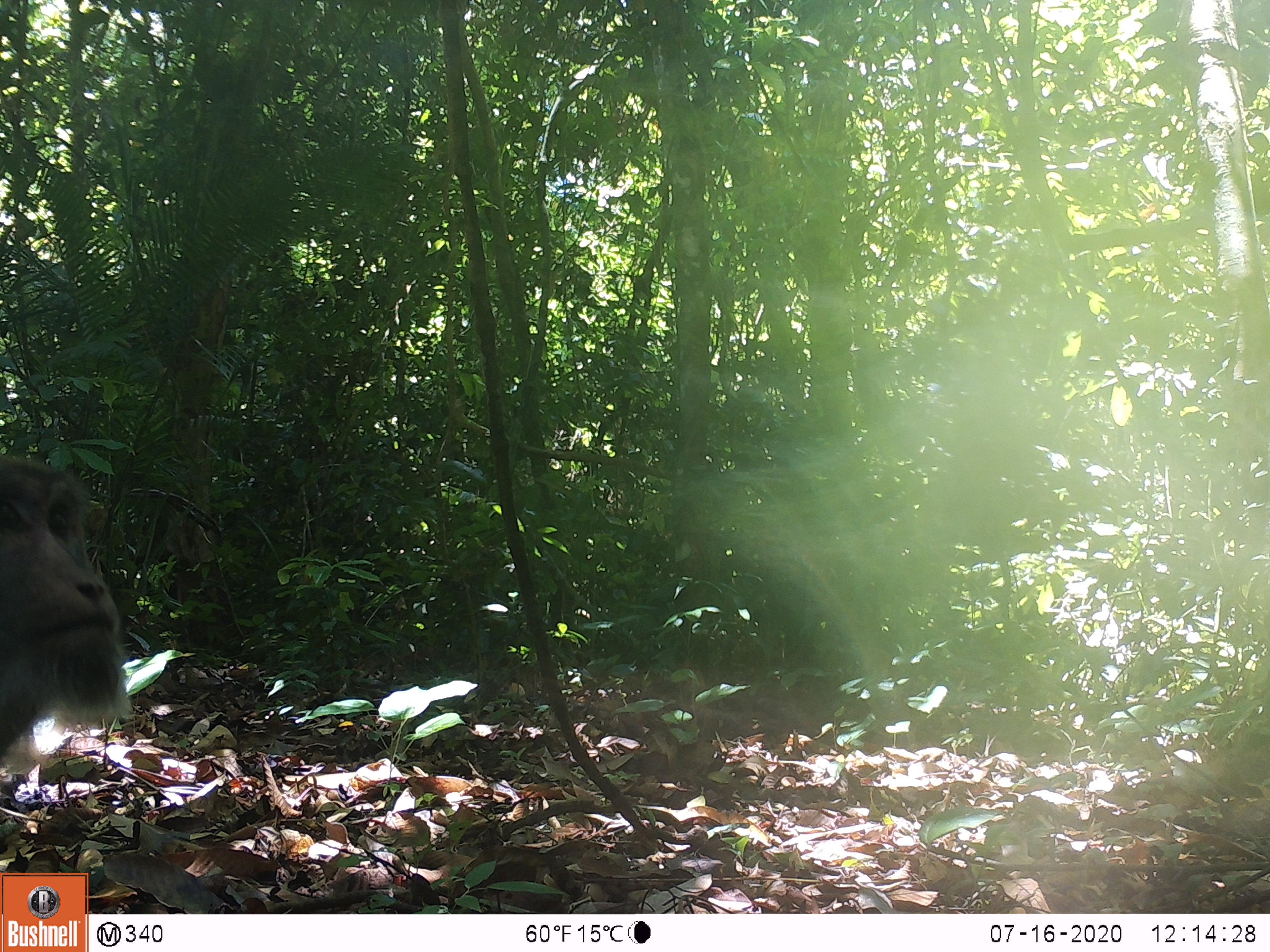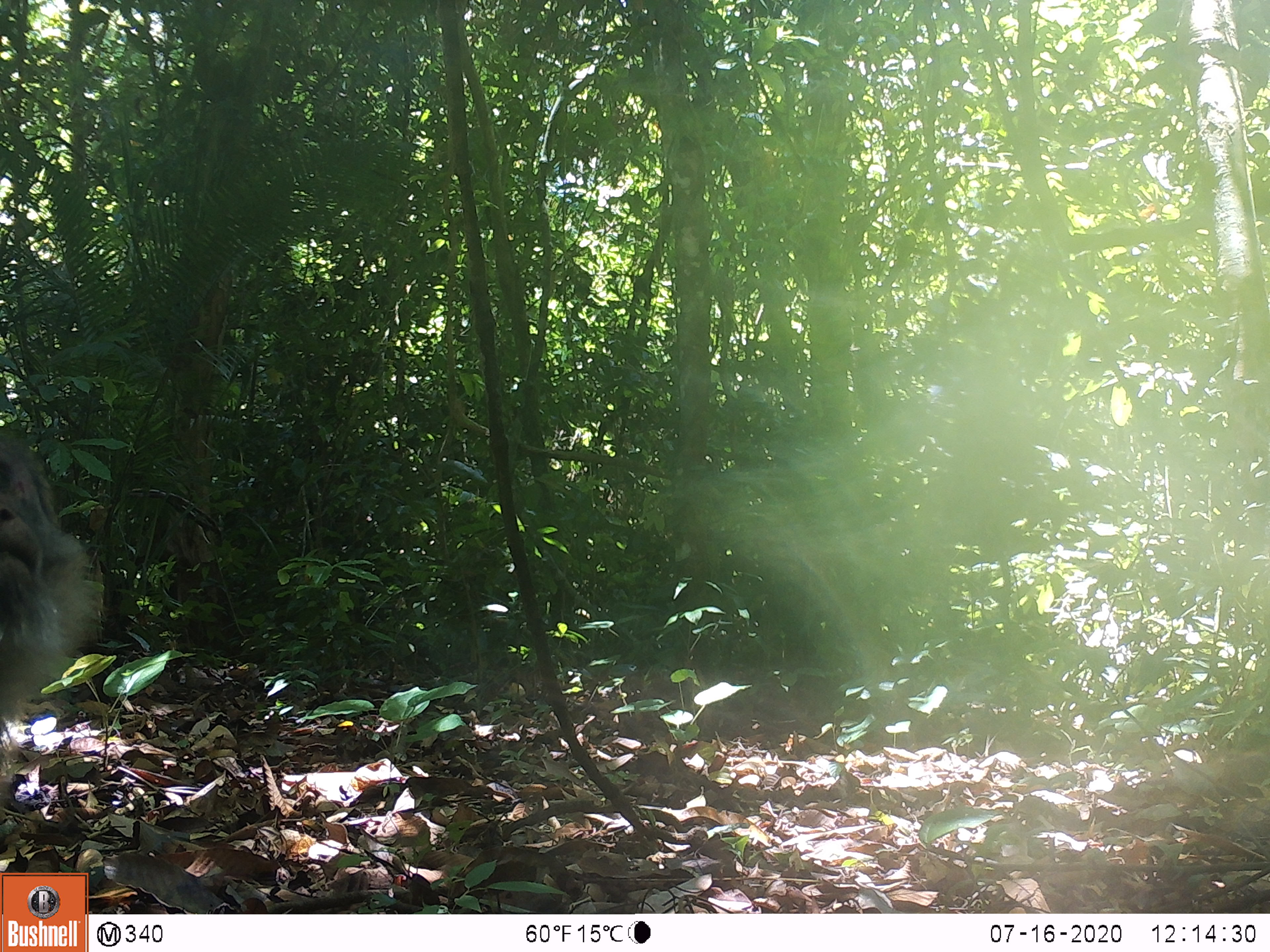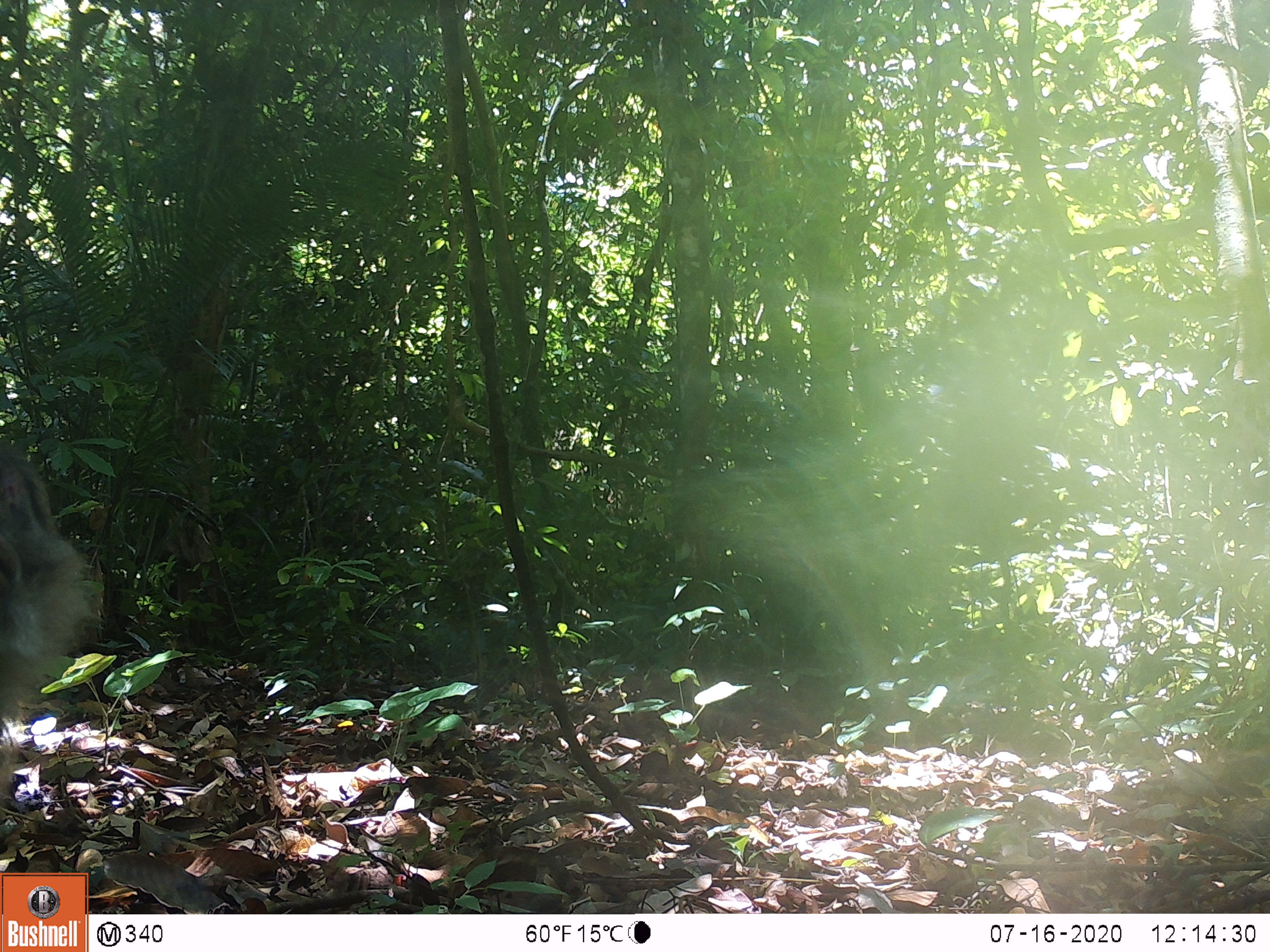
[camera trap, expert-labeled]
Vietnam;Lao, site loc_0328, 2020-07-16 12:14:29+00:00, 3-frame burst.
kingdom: Animalia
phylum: Chordata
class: Mammalia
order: Primates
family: Cercopithecidae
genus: Macaca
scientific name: Macaca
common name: macaques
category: assam or rhesus macaque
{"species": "assam or rhesus macaque (macaques) (Macaca)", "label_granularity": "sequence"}